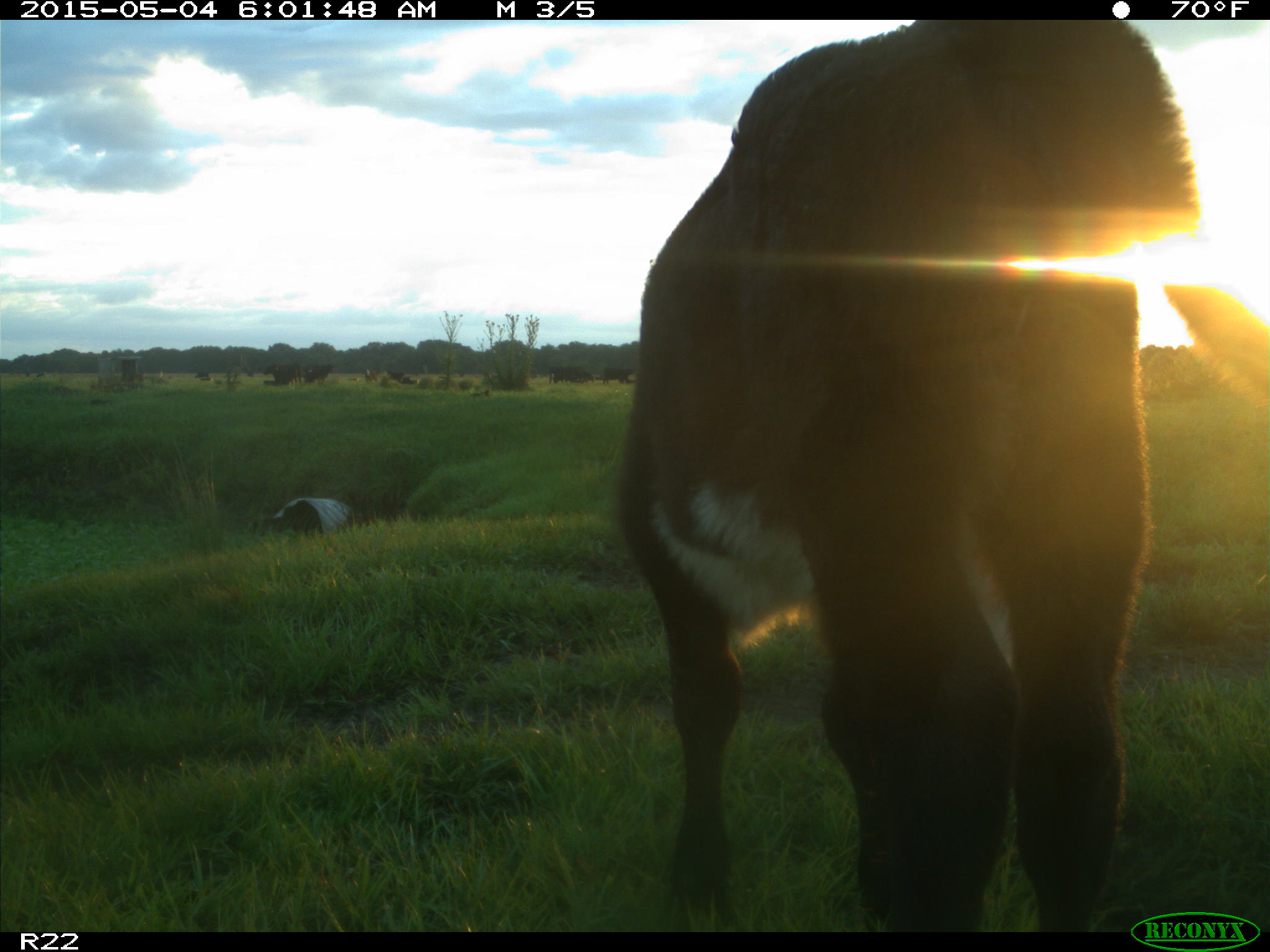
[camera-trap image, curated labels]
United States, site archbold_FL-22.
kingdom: Animalia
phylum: Chordata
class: Mammalia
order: Artiodactyla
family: Bovidae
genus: Bos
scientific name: Bos taurus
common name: domestic cow